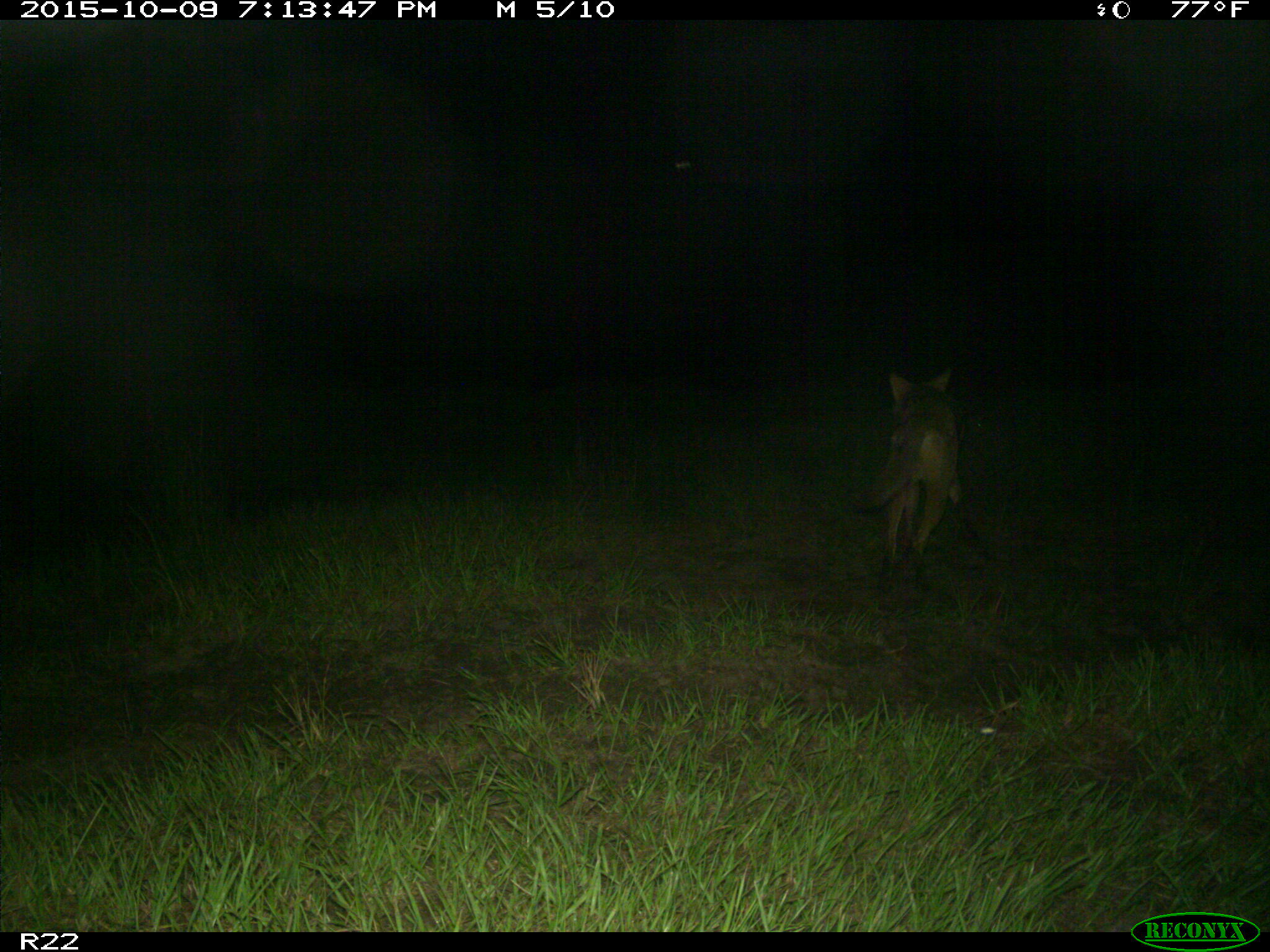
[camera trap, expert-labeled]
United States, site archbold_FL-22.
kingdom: Animalia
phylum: Chordata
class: Mammalia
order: Carnivora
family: Canidae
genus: Canis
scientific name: Canis latrans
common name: coyote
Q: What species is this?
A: Canis latrans (coyote).